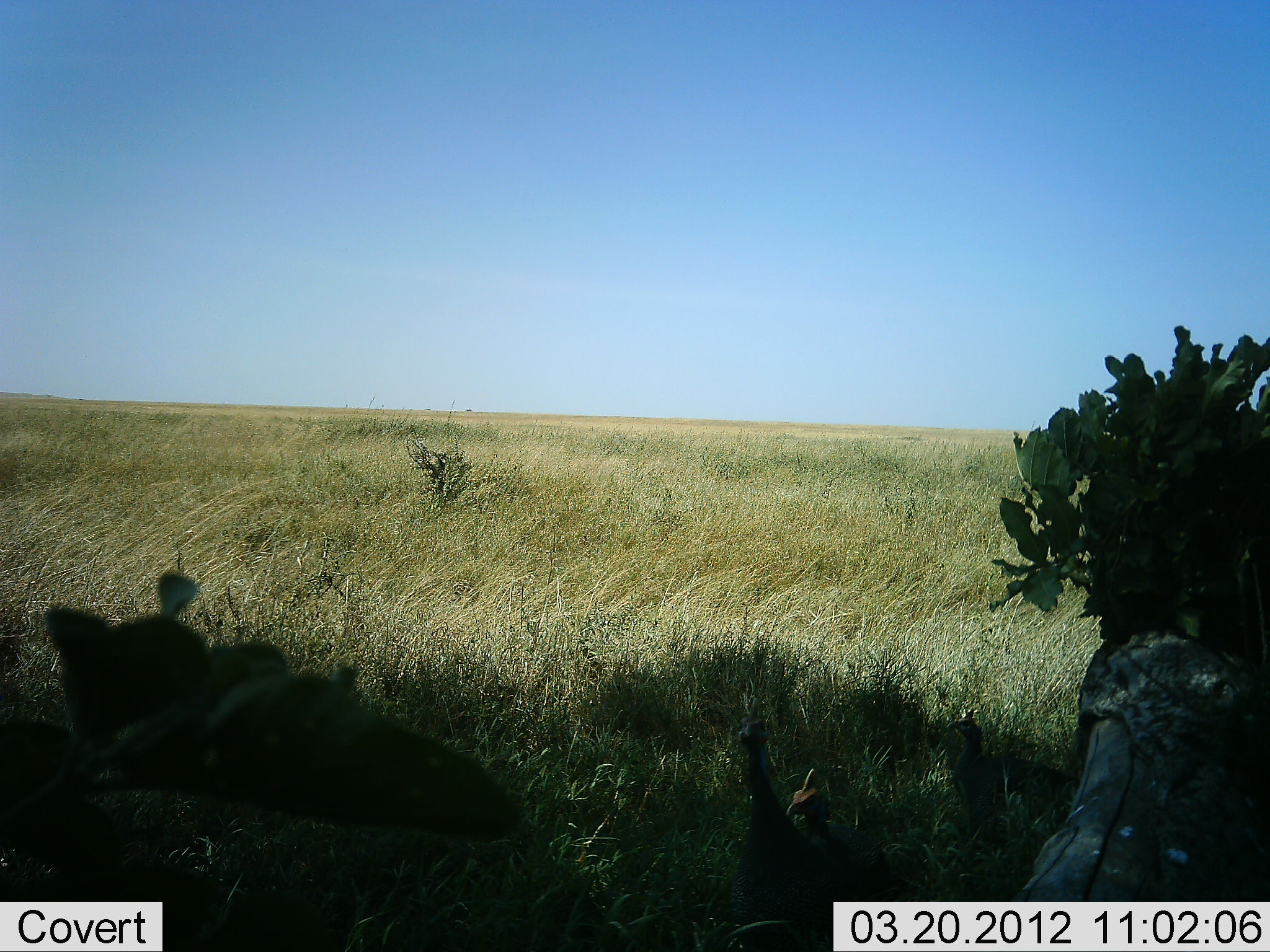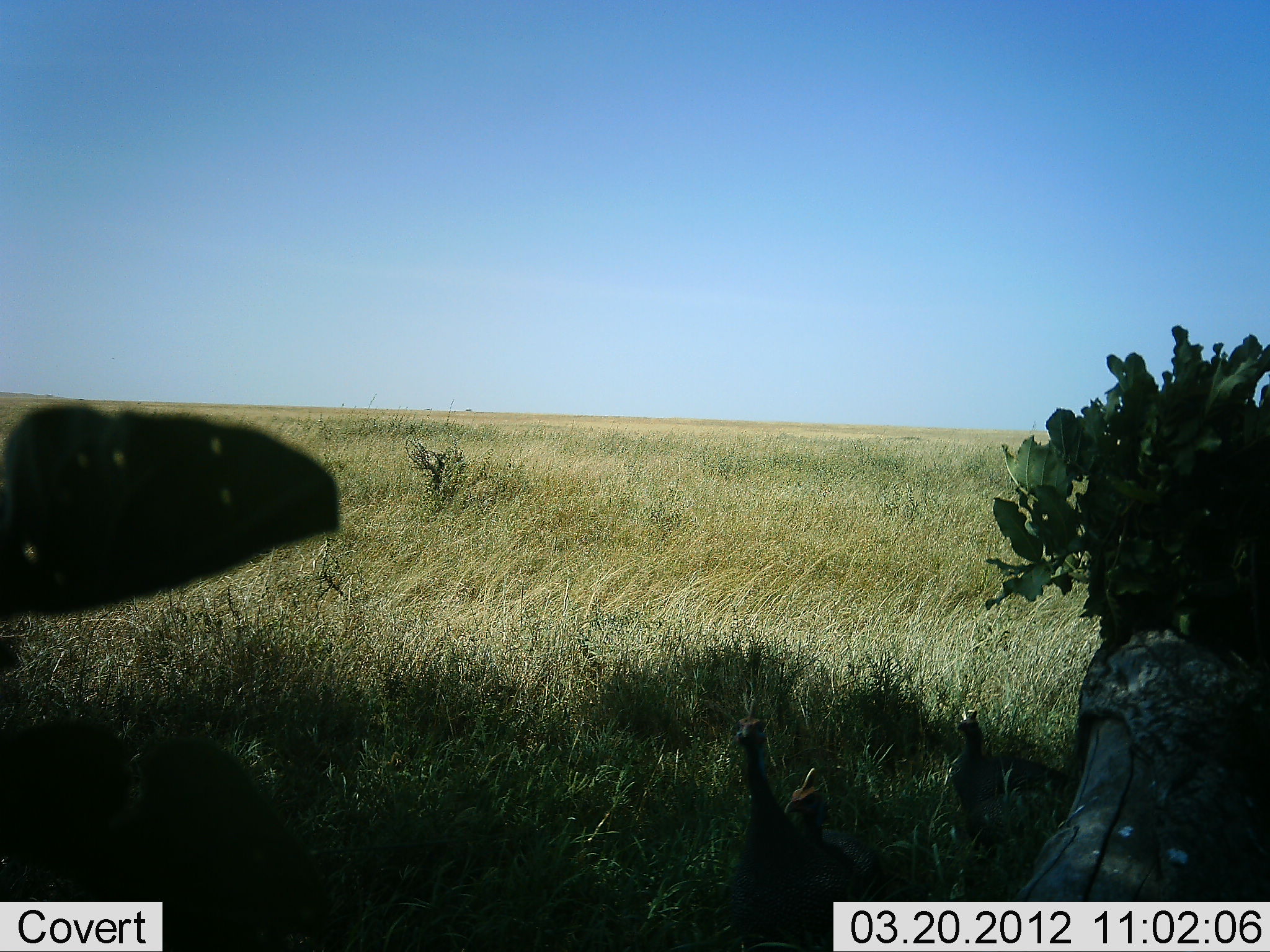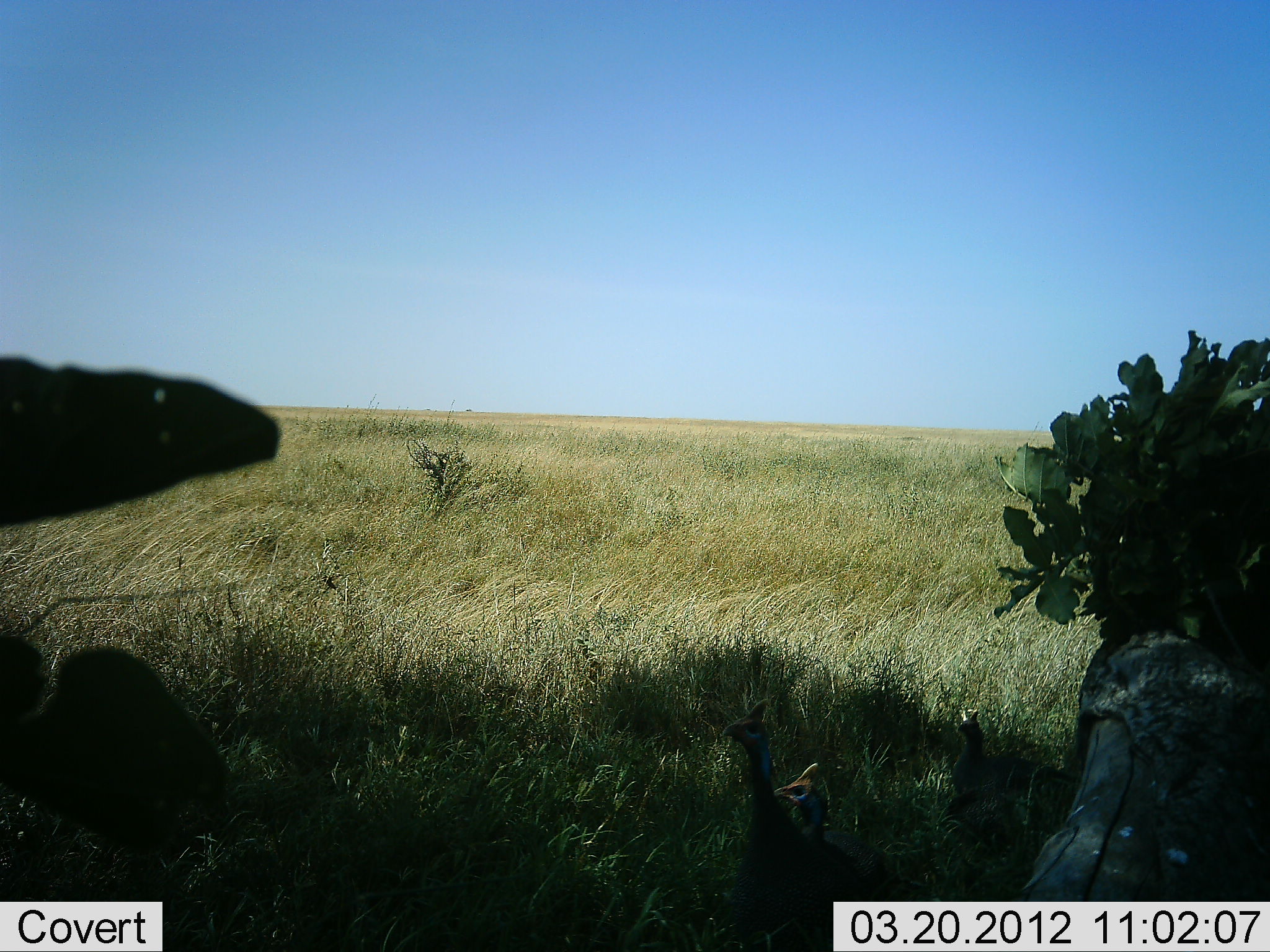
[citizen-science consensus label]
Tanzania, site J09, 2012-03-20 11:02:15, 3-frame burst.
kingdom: Animalia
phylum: Chordata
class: Aves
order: Galliformes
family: Numididae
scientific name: Numididae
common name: guinea fowl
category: guineafowl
Guineafowl (guinea fowl) (Numididae), count 3. Behavior (volunteer vote fractions): standing 71%, resting 24%, moving 18%, interacting 0%. Young present (vote fraction): 0%. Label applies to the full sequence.